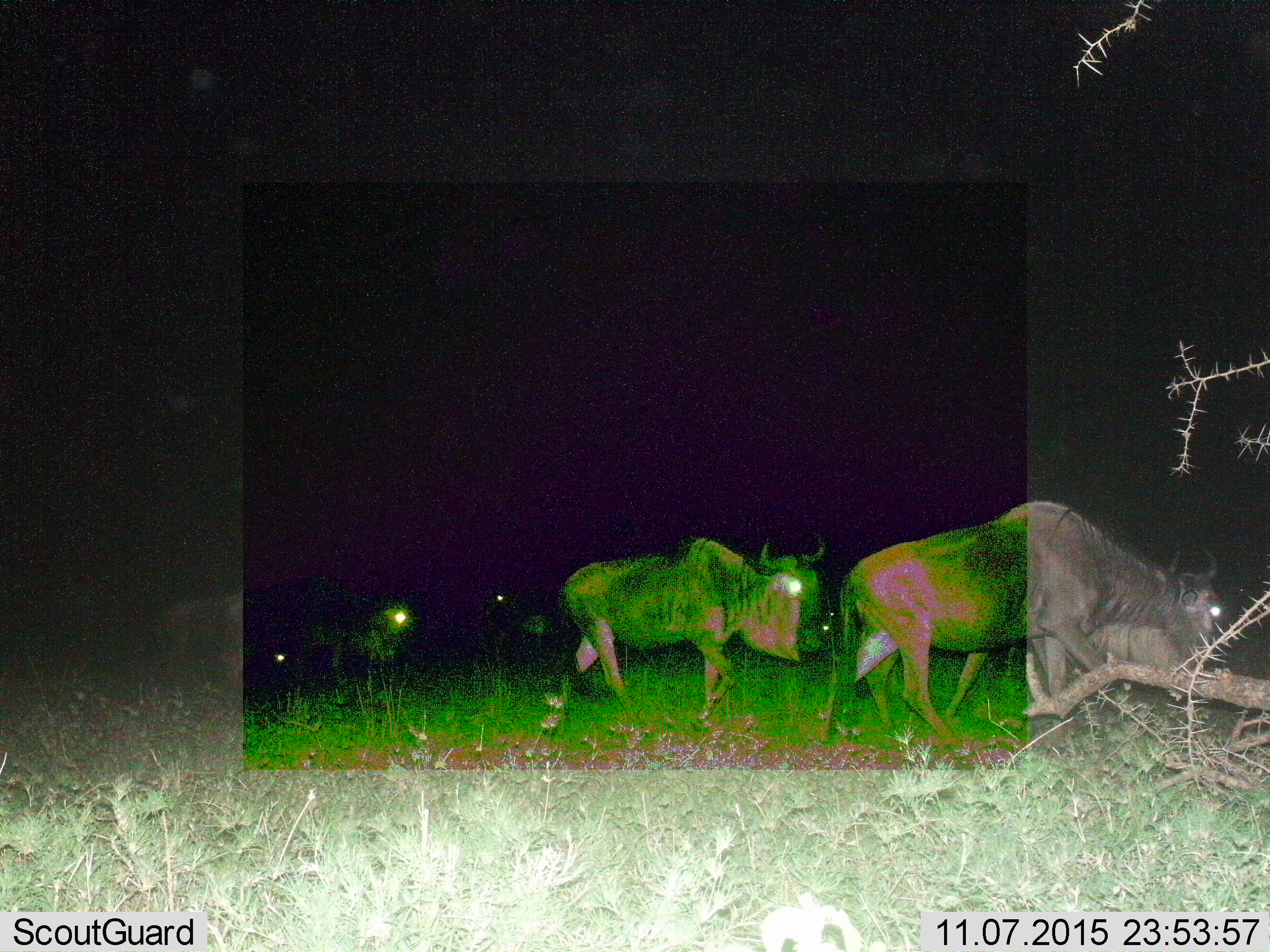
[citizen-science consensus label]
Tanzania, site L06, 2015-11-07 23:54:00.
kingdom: Animalia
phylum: Chordata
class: Mammalia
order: Artiodactyla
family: Bovidae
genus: Connochaetes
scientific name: Connochaetes taurinus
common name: blue wildebeest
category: wildebeest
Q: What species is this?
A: Wildebeest (blue wildebeest) (Connochaetes taurinus).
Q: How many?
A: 5.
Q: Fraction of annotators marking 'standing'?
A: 10%.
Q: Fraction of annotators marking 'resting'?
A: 0%.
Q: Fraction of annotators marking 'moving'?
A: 90%.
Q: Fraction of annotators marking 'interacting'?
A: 0%.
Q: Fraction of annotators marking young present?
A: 0%.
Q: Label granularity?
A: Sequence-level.